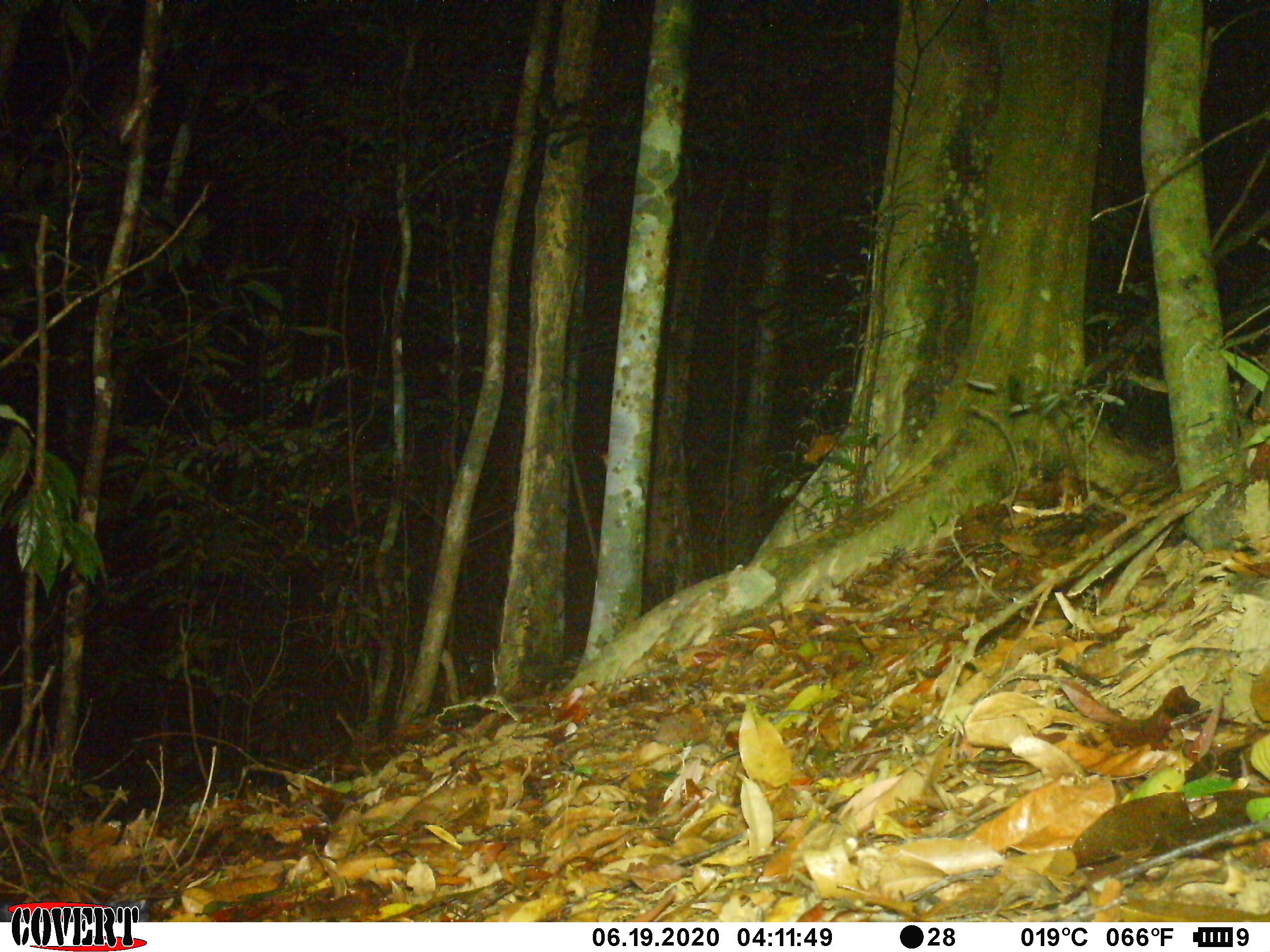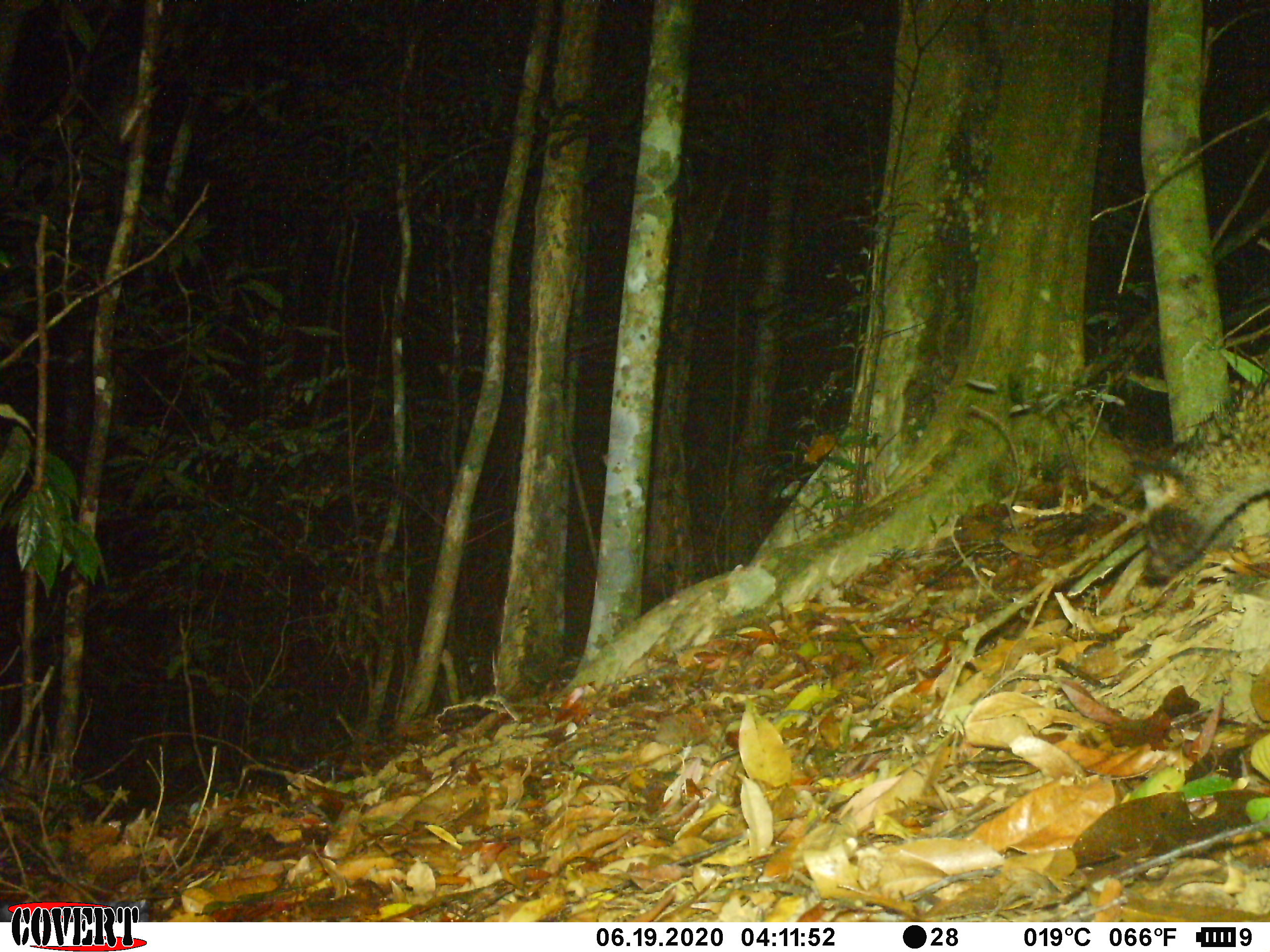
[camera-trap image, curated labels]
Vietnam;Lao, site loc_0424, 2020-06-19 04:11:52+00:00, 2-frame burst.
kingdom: Animalia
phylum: Chordata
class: Mammalia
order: Carnivora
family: Viverridae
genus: Paradoxurus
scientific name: Paradoxurus hermaphroditus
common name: common palm civet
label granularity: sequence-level